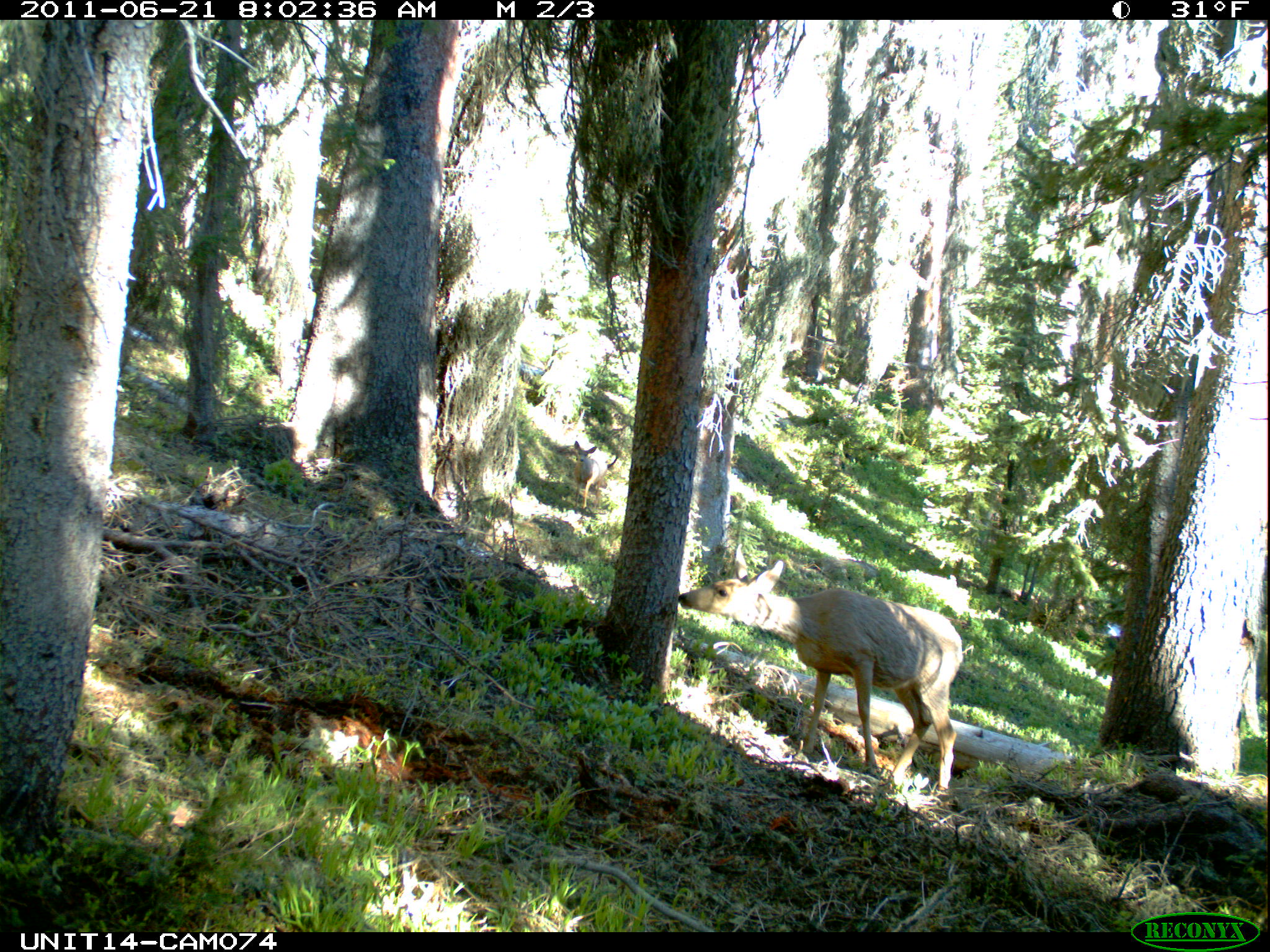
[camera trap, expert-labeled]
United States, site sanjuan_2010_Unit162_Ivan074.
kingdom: Animalia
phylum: Chordata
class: Mammalia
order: Artiodactyla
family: Cervidae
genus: Odocoileus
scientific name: Odocoileus hemionus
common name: mule deer